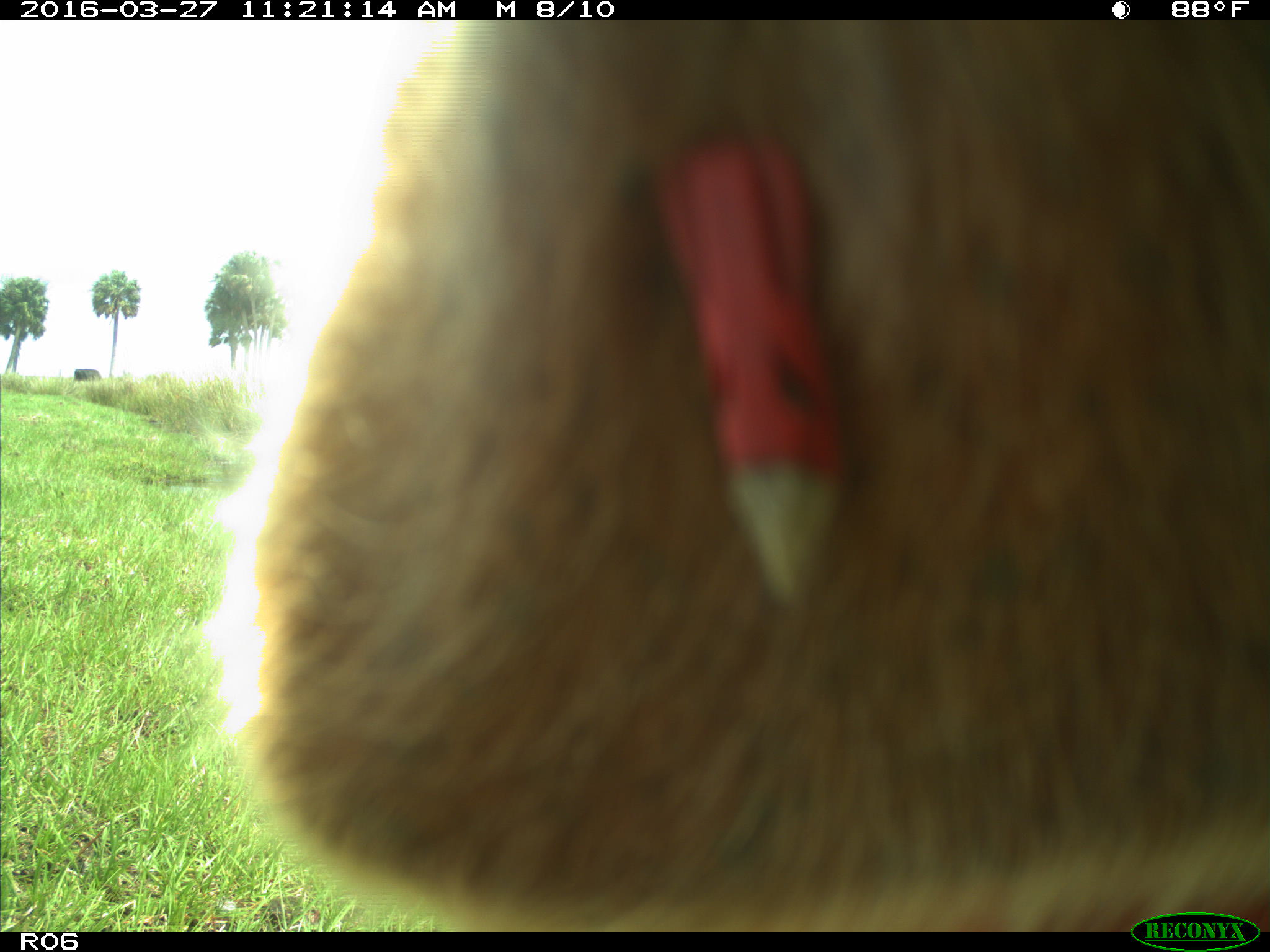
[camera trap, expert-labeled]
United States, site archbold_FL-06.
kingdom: Animalia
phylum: Chordata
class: Mammalia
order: Artiodactyla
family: Bovidae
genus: Bos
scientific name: Bos taurus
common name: domestic cow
Bos taurus (domestic cow).